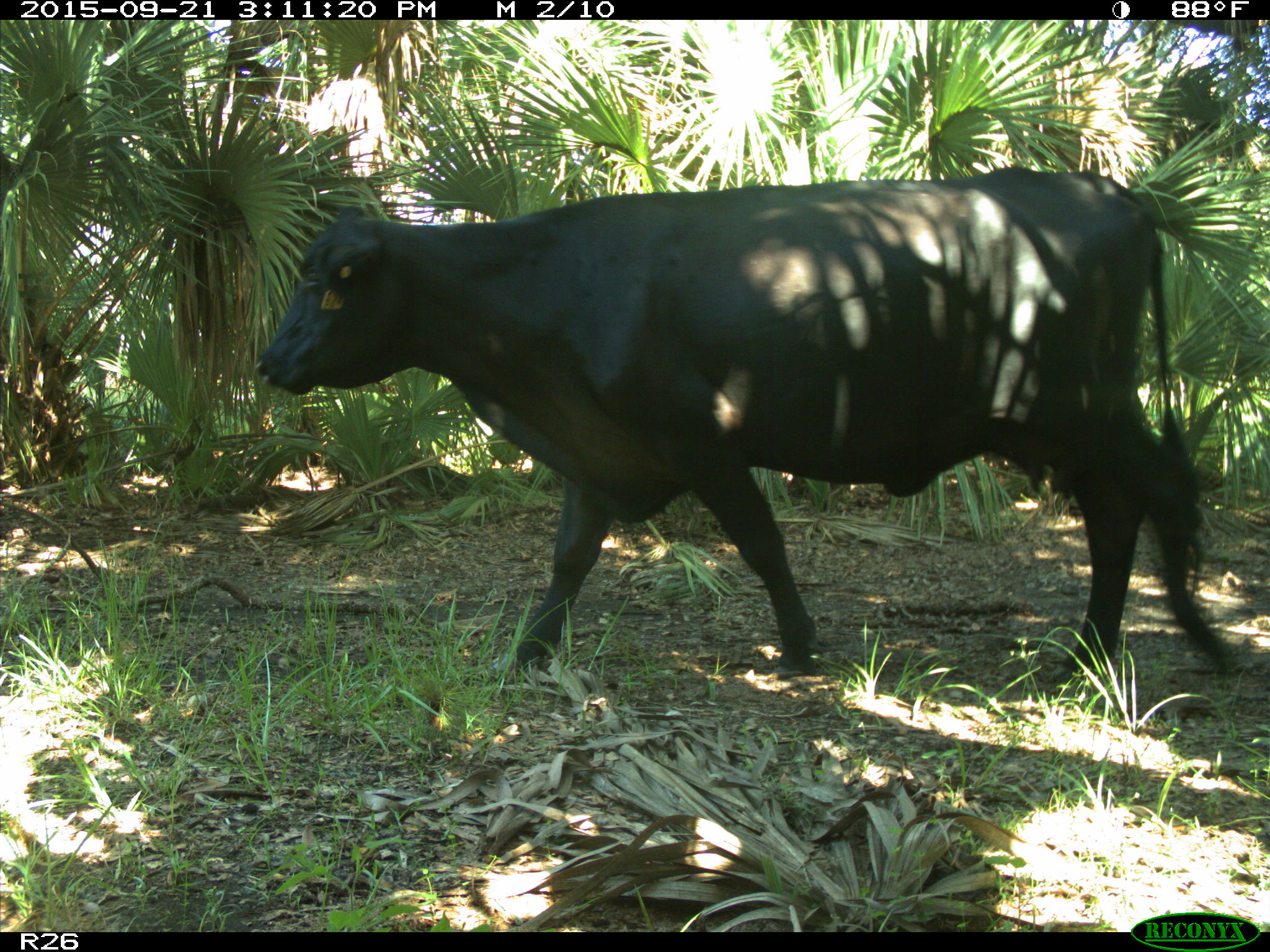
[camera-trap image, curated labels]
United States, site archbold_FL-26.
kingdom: Animalia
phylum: Chordata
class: Mammalia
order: Artiodactyla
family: Bovidae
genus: Bos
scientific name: Bos taurus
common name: domestic cow